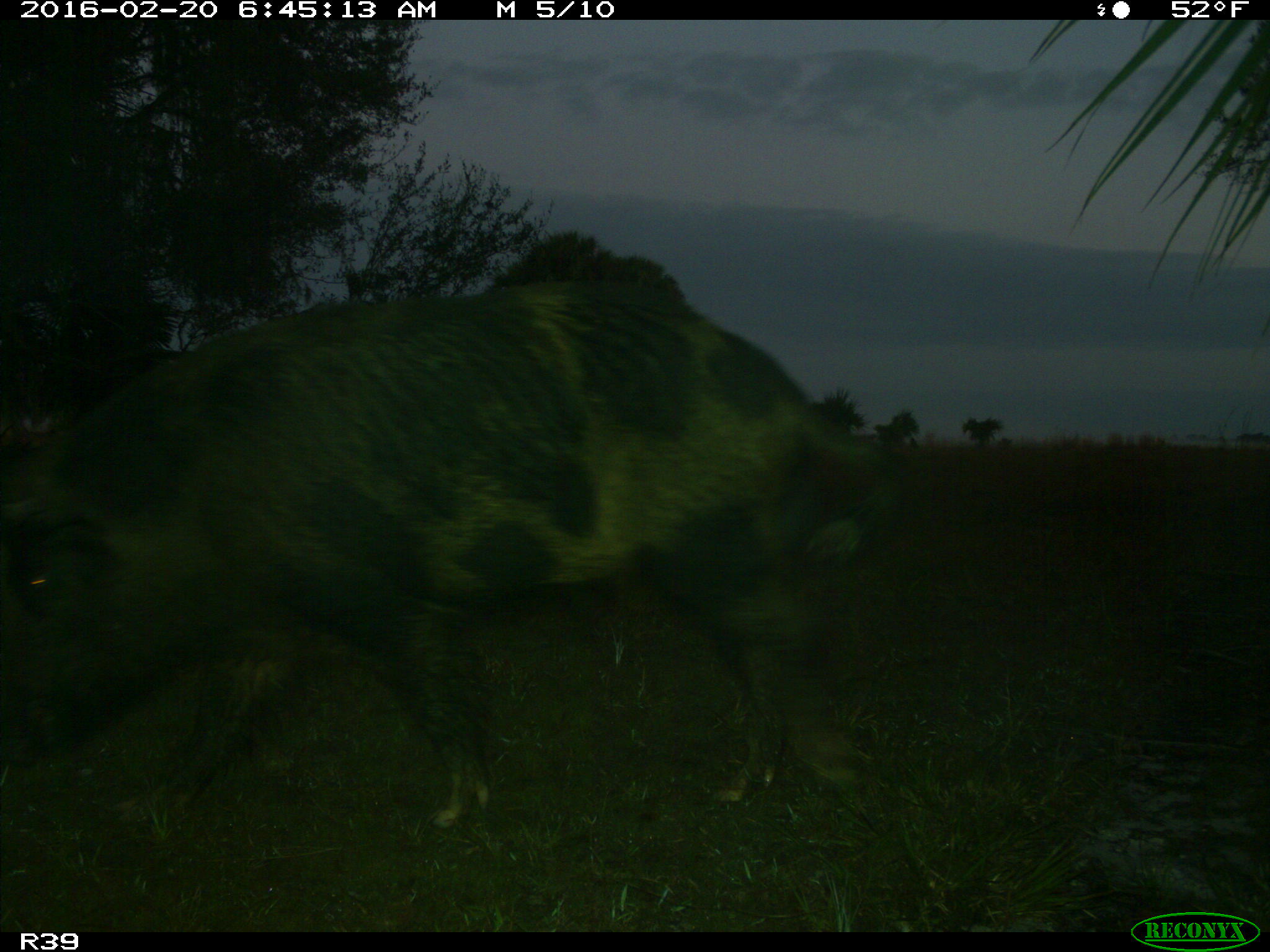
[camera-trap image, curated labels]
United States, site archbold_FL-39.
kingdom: Animalia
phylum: Chordata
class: Mammalia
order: Artiodactyla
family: Suidae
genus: Sus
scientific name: Sus scrofa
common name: wild boar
Sus scrofa (wild boar).